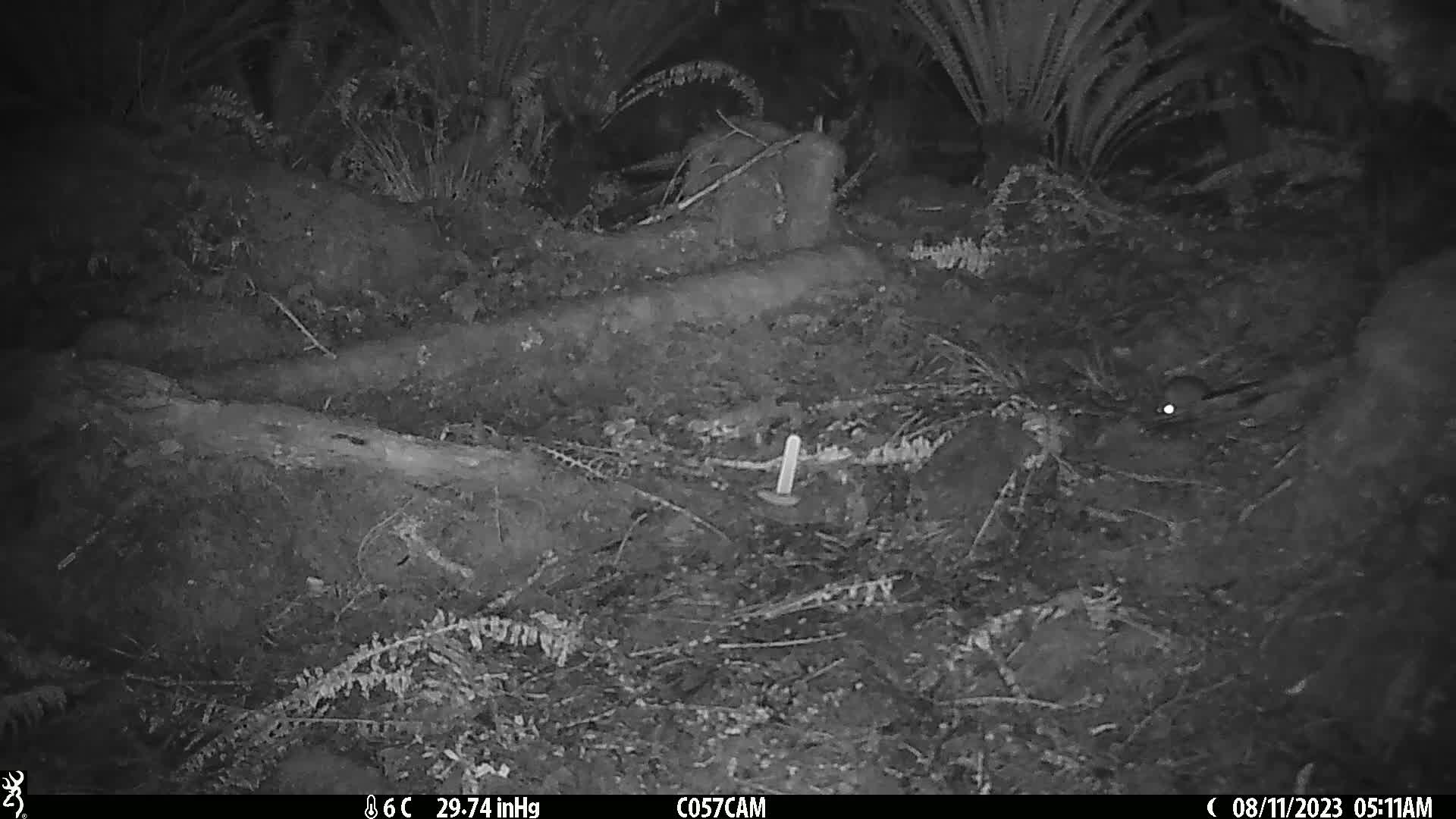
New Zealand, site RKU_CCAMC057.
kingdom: Animalia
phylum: Chordata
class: Mammalia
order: Rodentia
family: Muridae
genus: Rattus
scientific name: Rattus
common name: rat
Rat (Rattus).